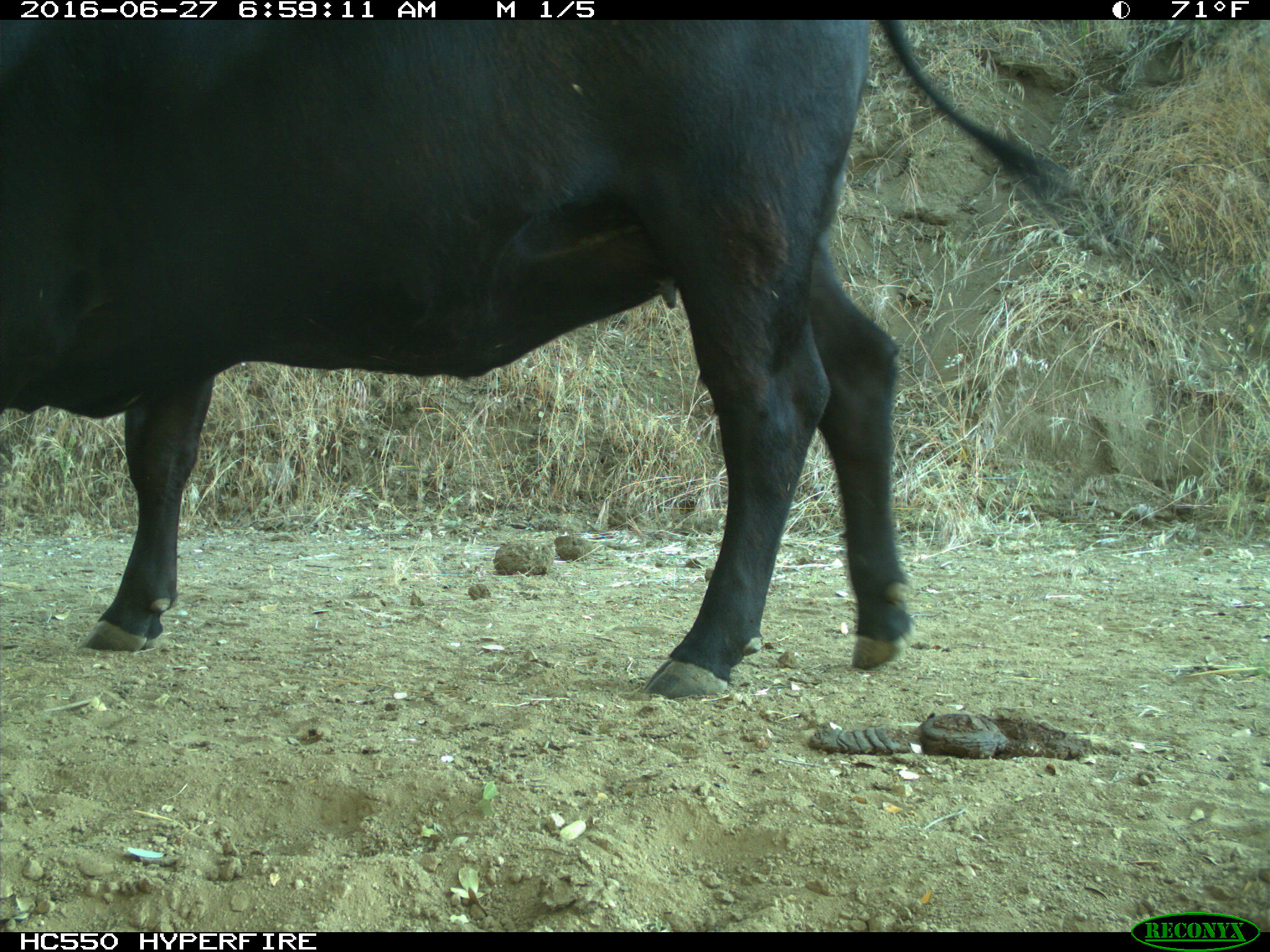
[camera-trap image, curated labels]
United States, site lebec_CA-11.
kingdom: Animalia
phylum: Chordata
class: Mammalia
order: Artiodactyla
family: Bovidae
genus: Bos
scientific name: Bos taurus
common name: domestic cow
Bos taurus (domestic cow).